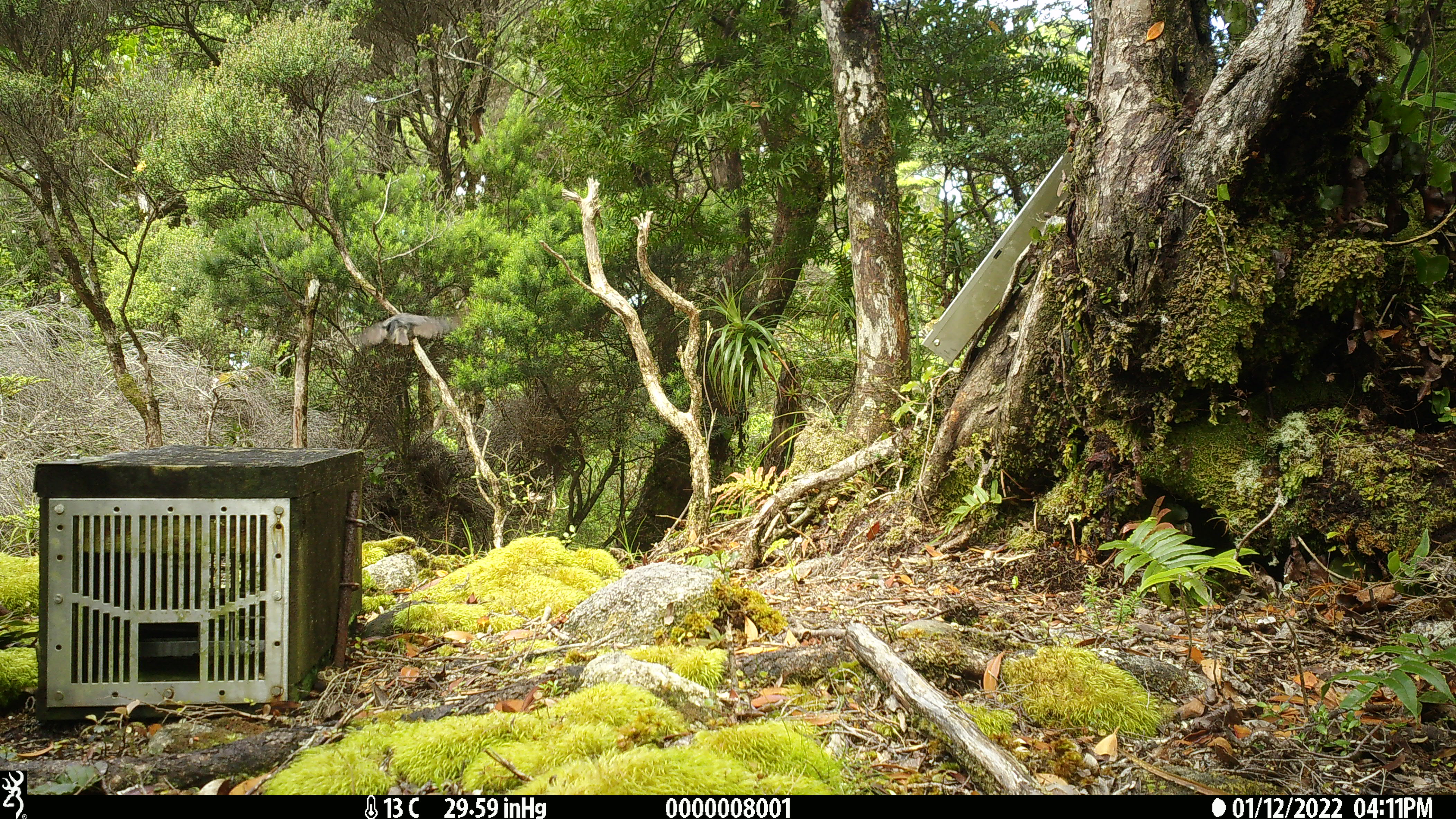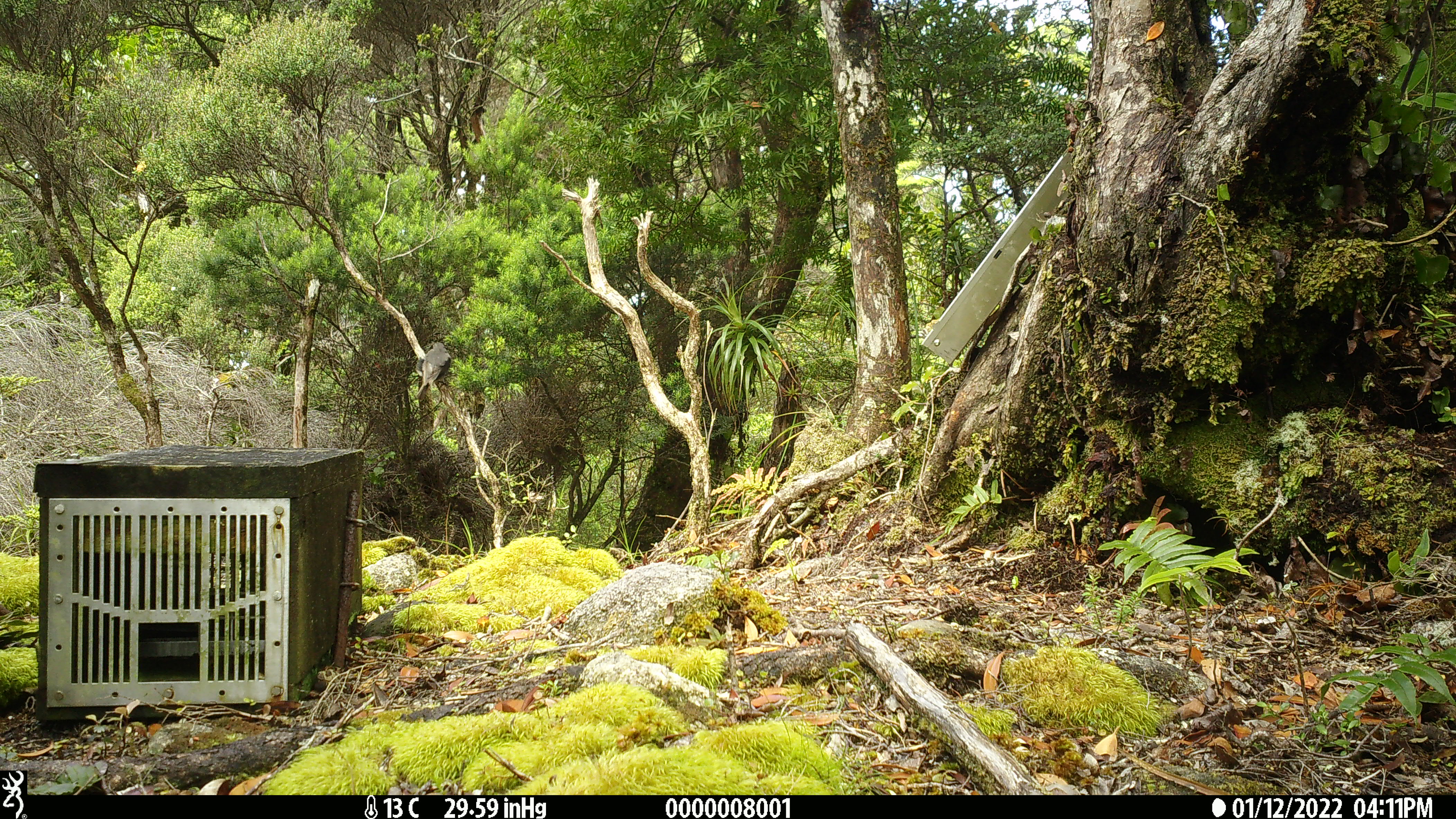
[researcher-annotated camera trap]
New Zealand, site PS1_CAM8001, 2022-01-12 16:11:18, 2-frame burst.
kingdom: Animalia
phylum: Chordata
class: Aves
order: Passeriformes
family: Petroicidae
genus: Petroica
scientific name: Petroica australis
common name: new zealand robin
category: robin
Robin (new zealand robin) (Petroica australis).